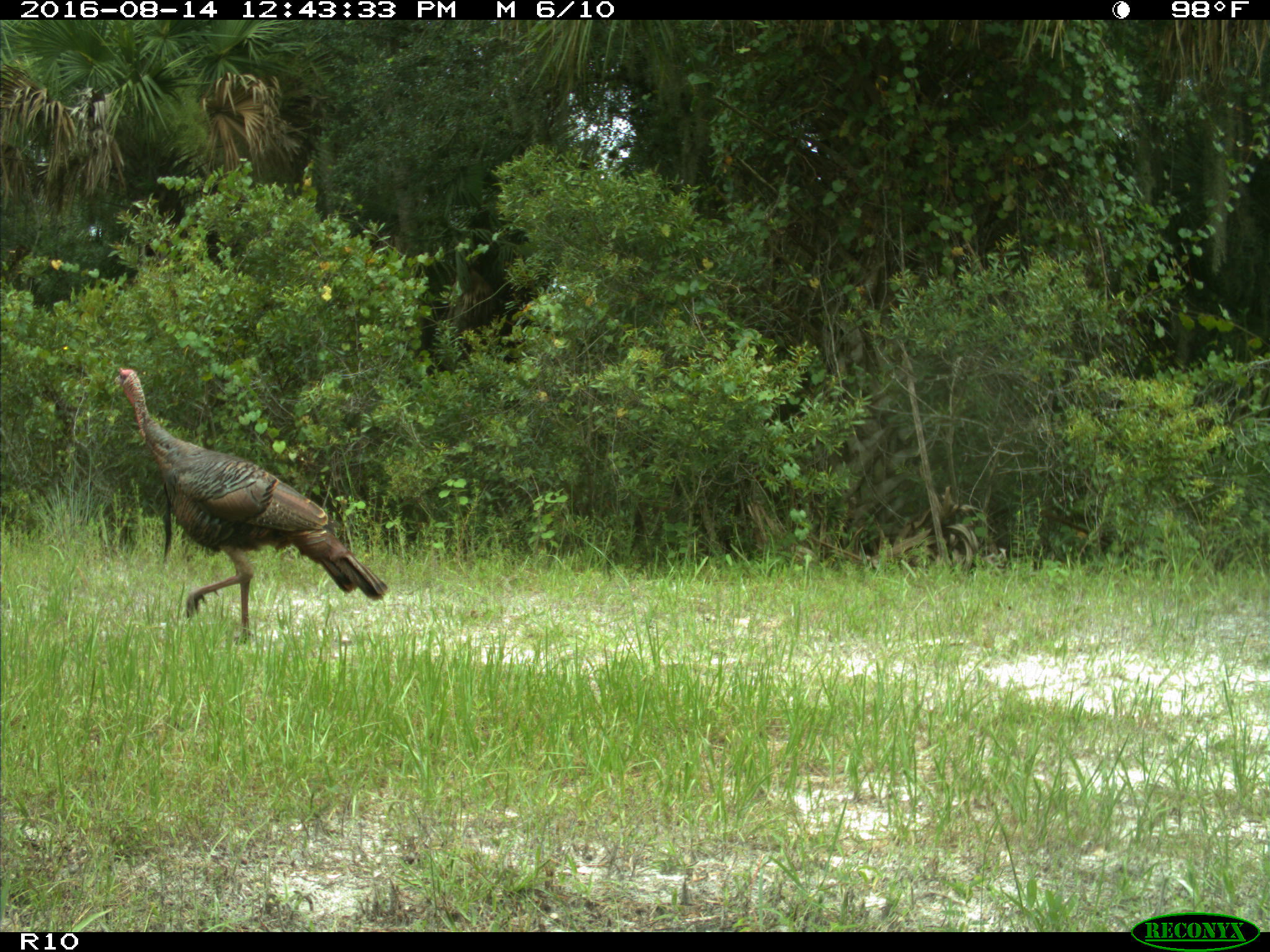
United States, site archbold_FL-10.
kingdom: Animalia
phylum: Chordata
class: Aves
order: Galliformes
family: Phasianidae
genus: Meleagris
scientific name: Meleagris gallopavo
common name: wild turkey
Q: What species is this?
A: Meleagris gallopavo (wild turkey).